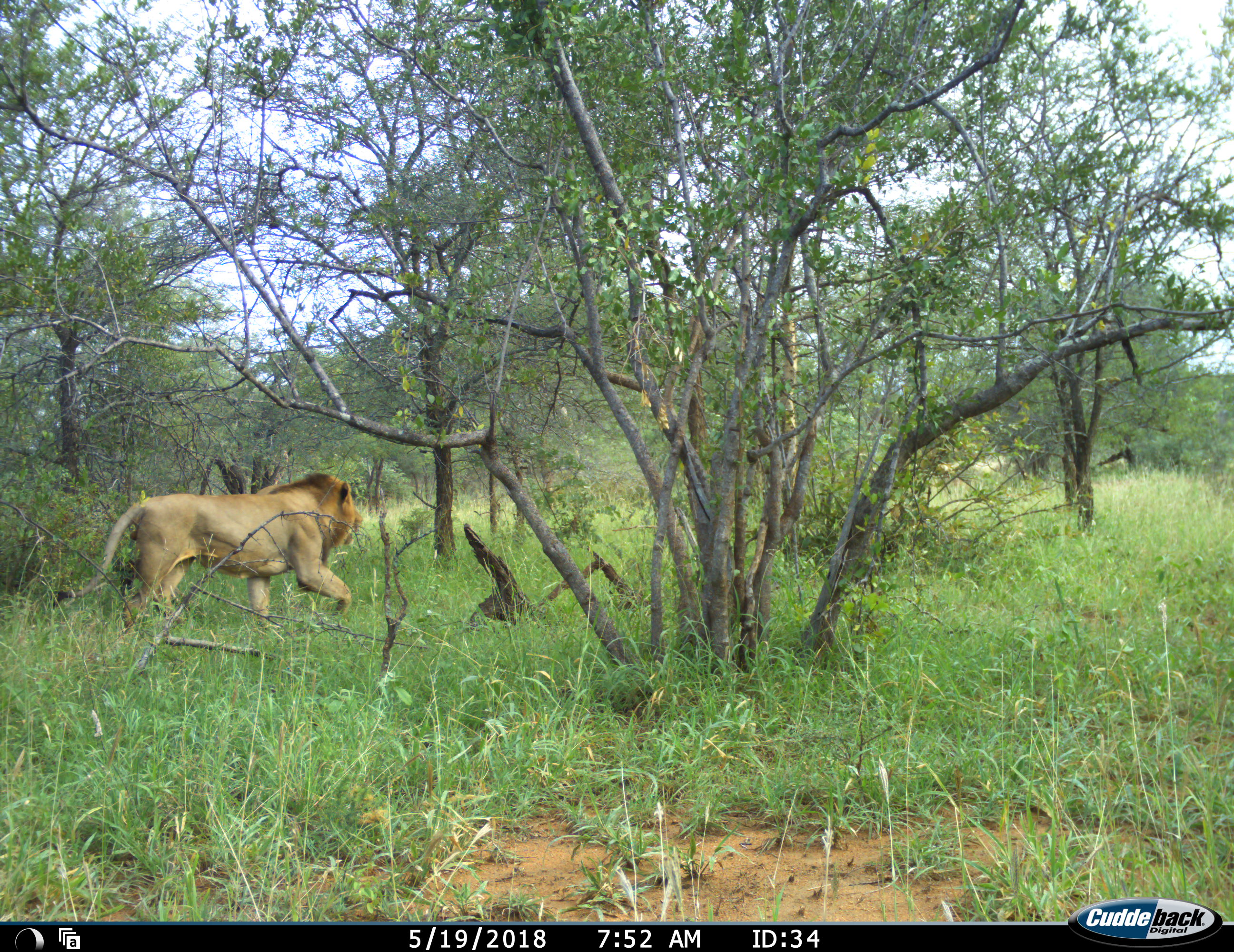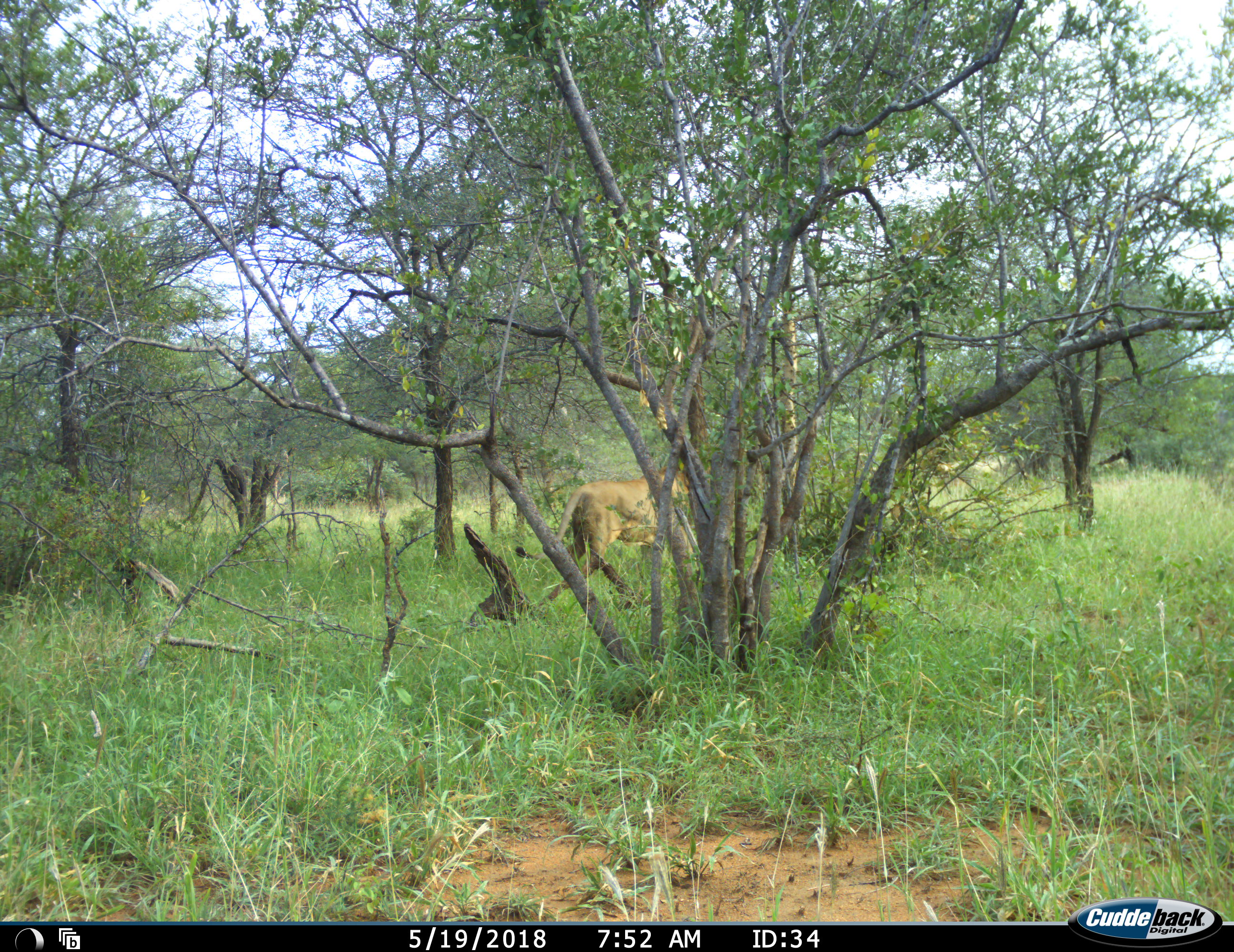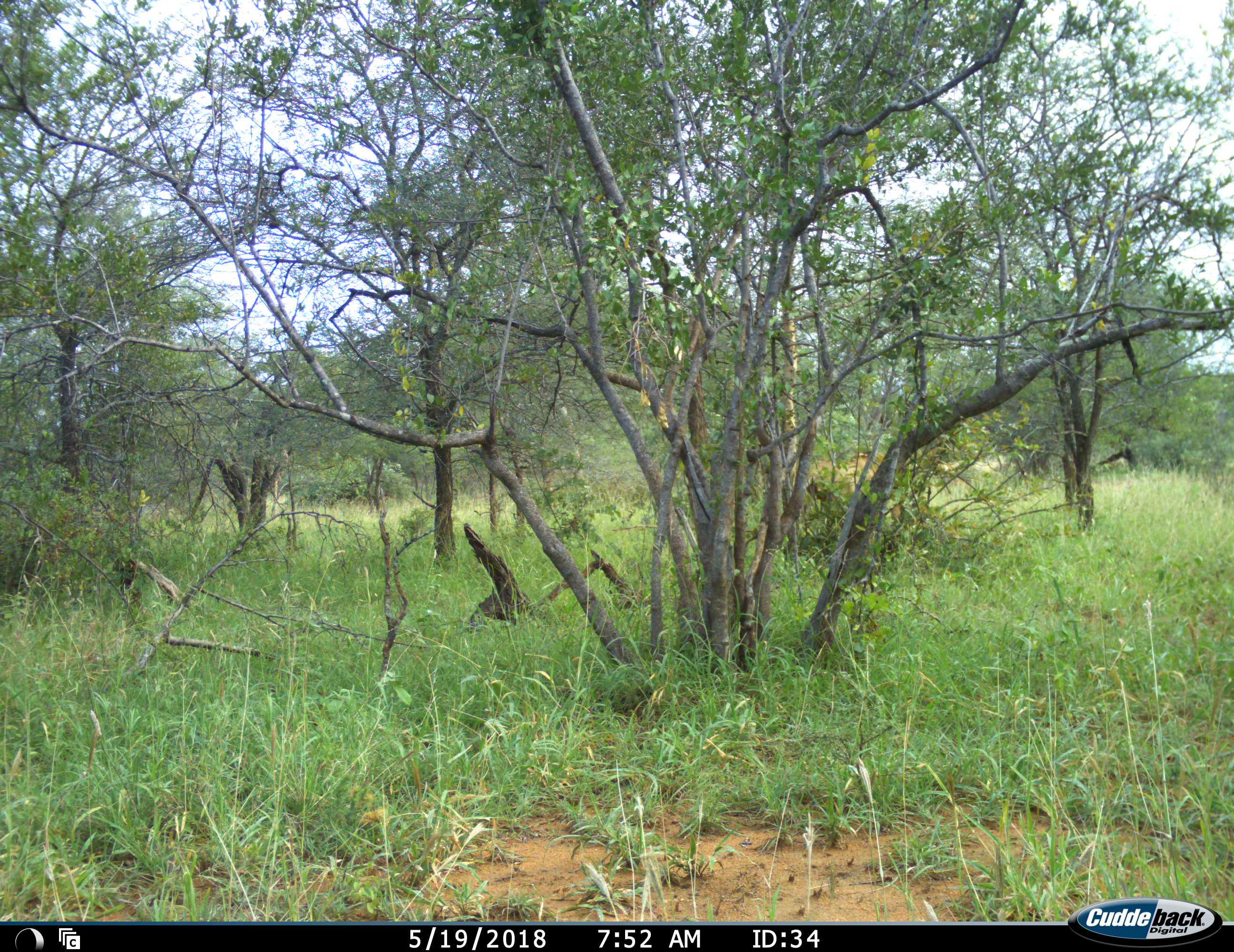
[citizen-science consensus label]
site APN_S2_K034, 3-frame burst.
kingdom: Animalia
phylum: Chordata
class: Mammalia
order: Carnivora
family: Felidae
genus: Panthera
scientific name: Panthera leo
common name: lion male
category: lionmale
Lionmale (lion male) (Panthera leo), count 1. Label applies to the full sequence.